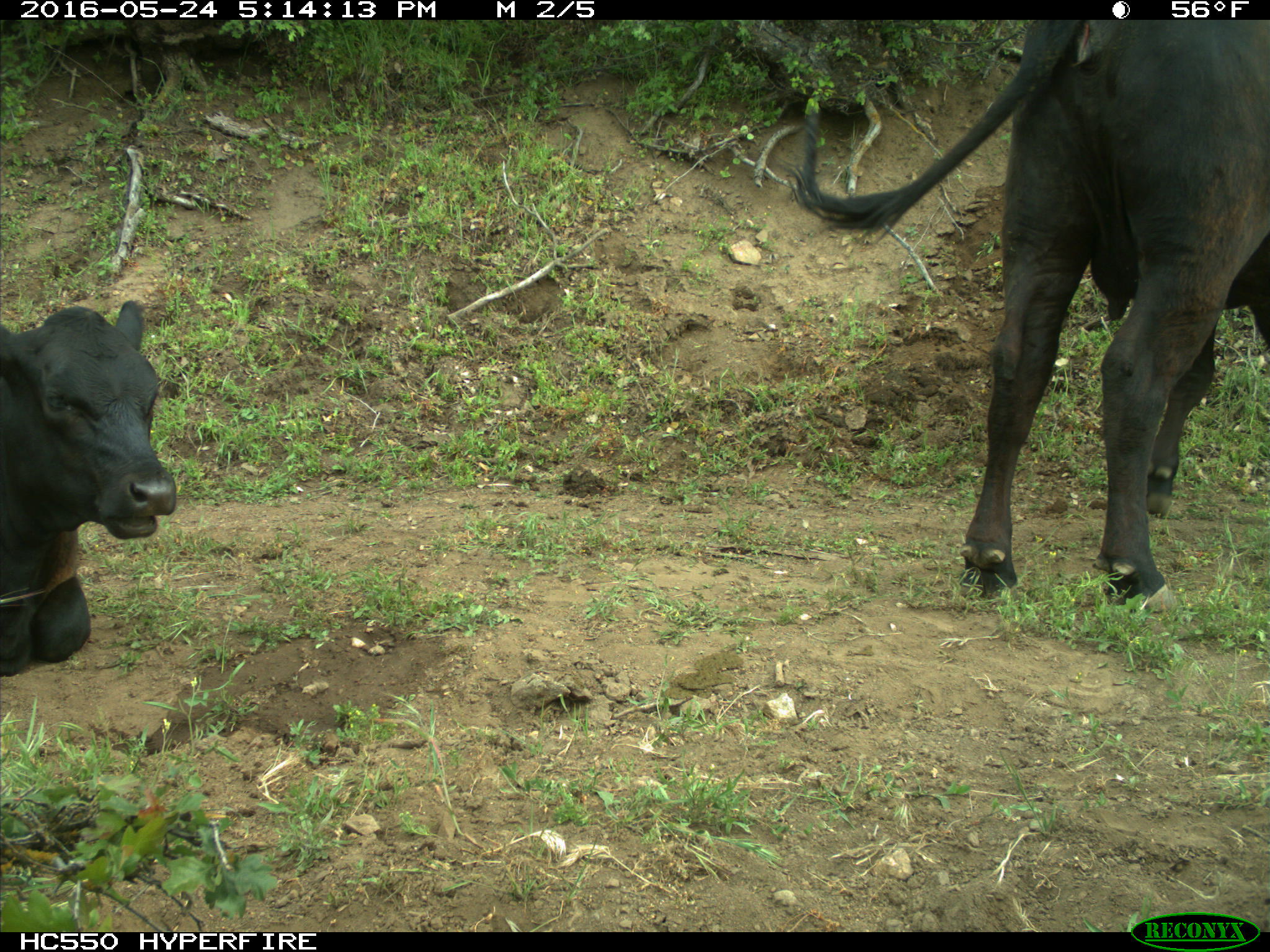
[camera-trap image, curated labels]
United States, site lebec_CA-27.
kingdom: Animalia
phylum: Chordata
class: Mammalia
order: Artiodactyla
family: Bovidae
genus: Bos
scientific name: Bos taurus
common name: domestic cow